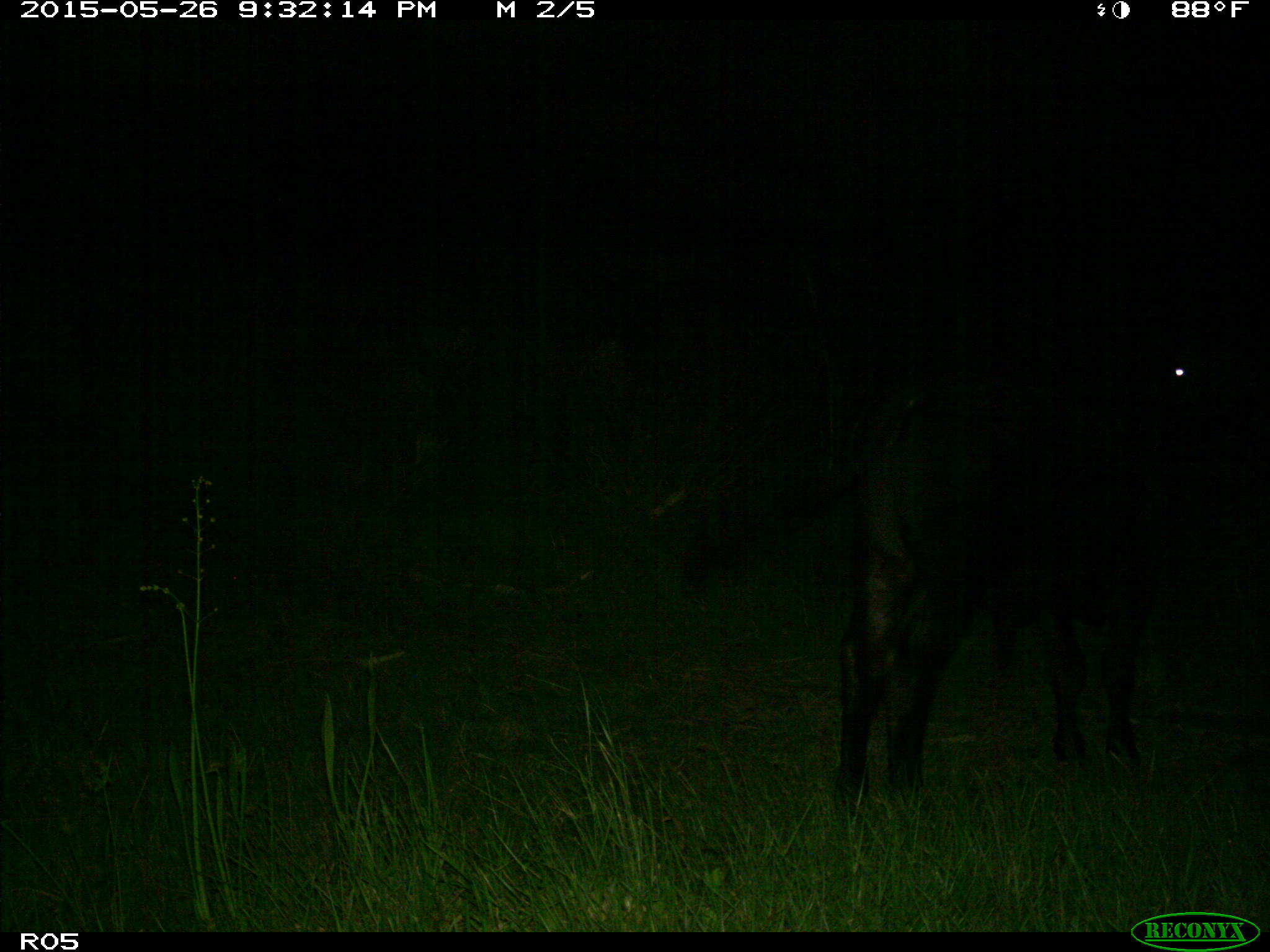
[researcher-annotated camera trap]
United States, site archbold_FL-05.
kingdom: Animalia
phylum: Chordata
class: Mammalia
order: Artiodactyla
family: Bovidae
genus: Bos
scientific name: Bos taurus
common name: domestic cow